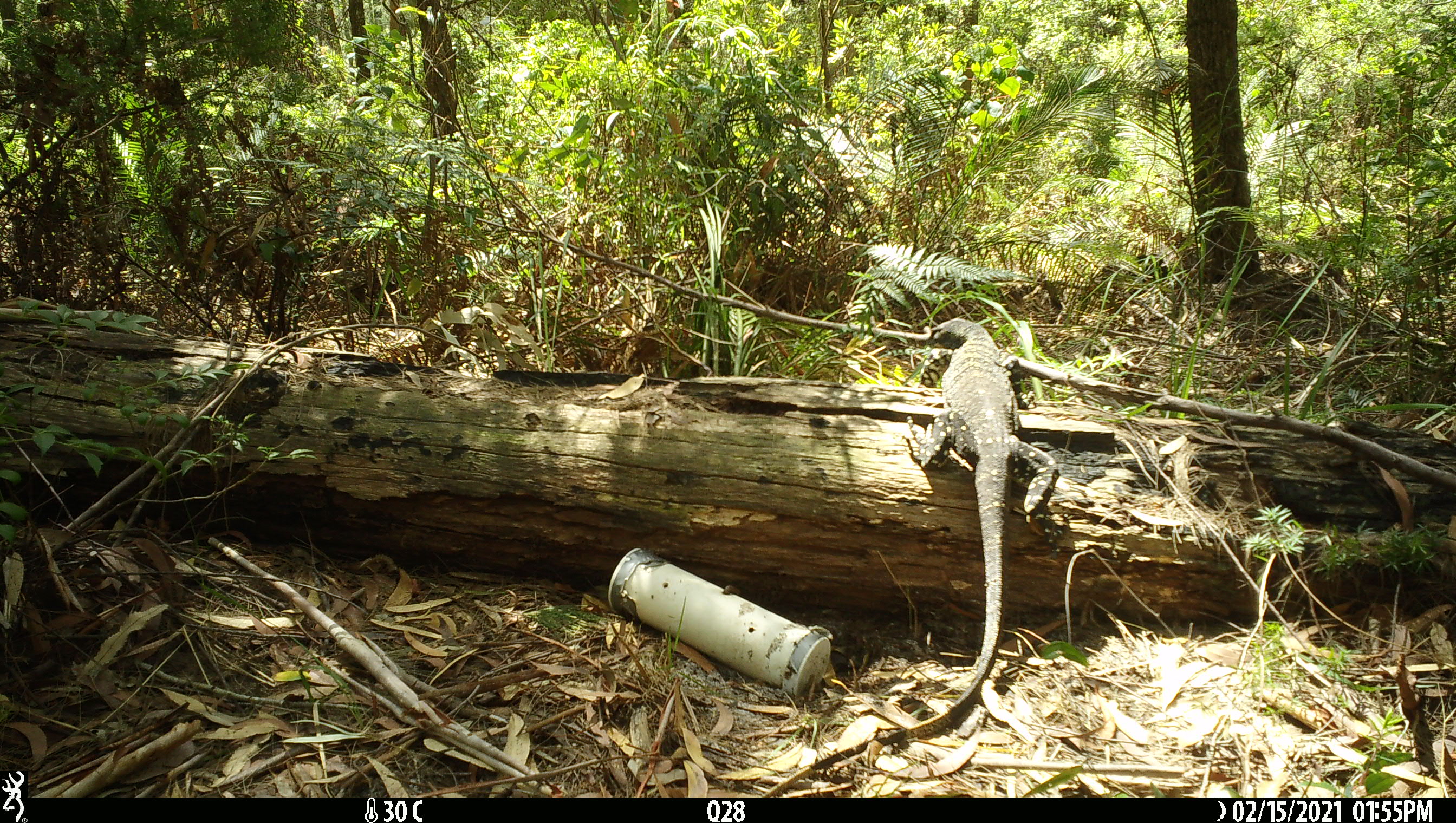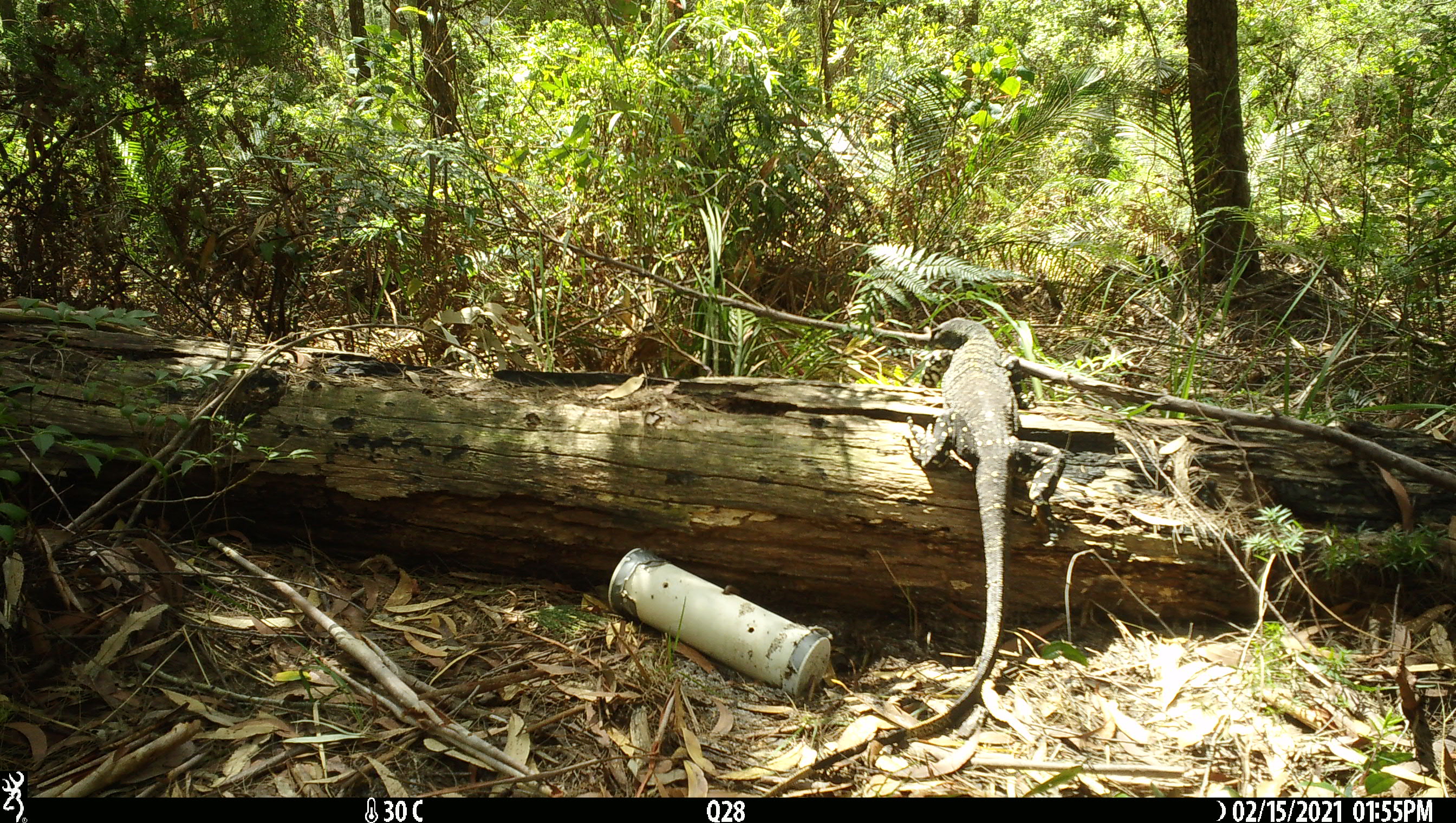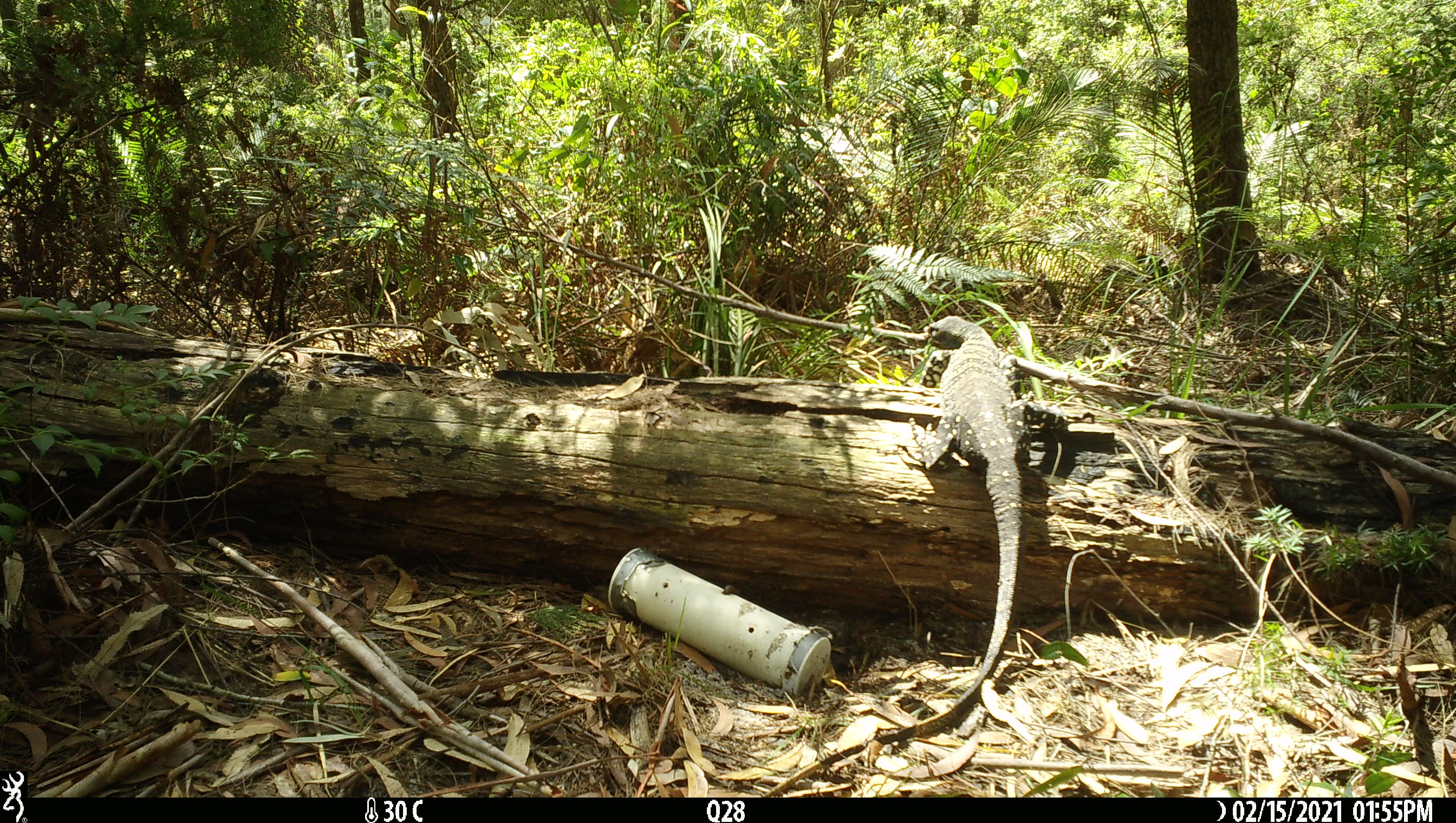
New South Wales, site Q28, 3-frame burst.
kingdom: Animalia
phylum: Chordata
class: Reptilia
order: Squamata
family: Varanidae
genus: Varanus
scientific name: Varanus varius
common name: lace monitor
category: goanna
Goanna (lace monitor) (Varanus varius).